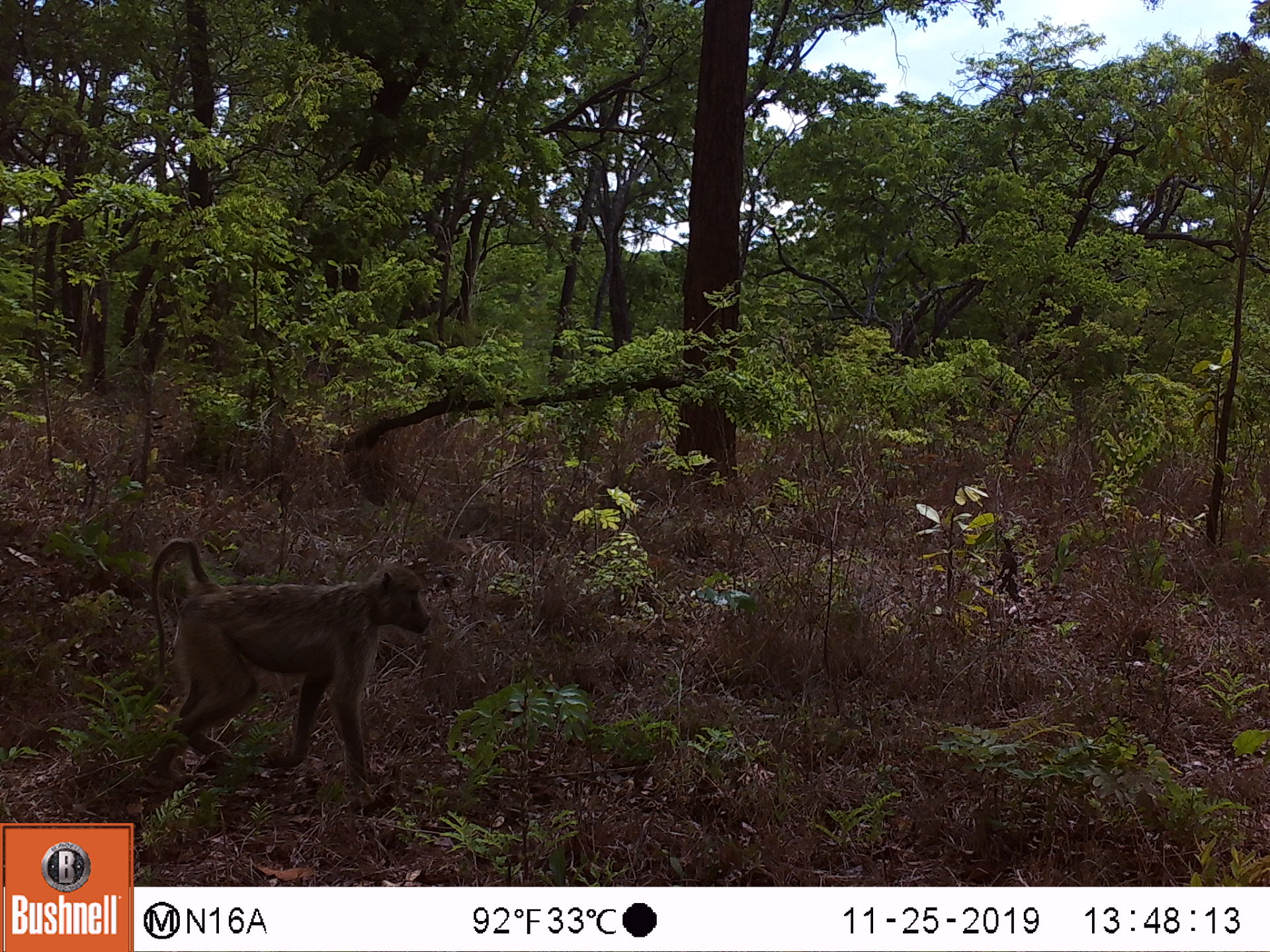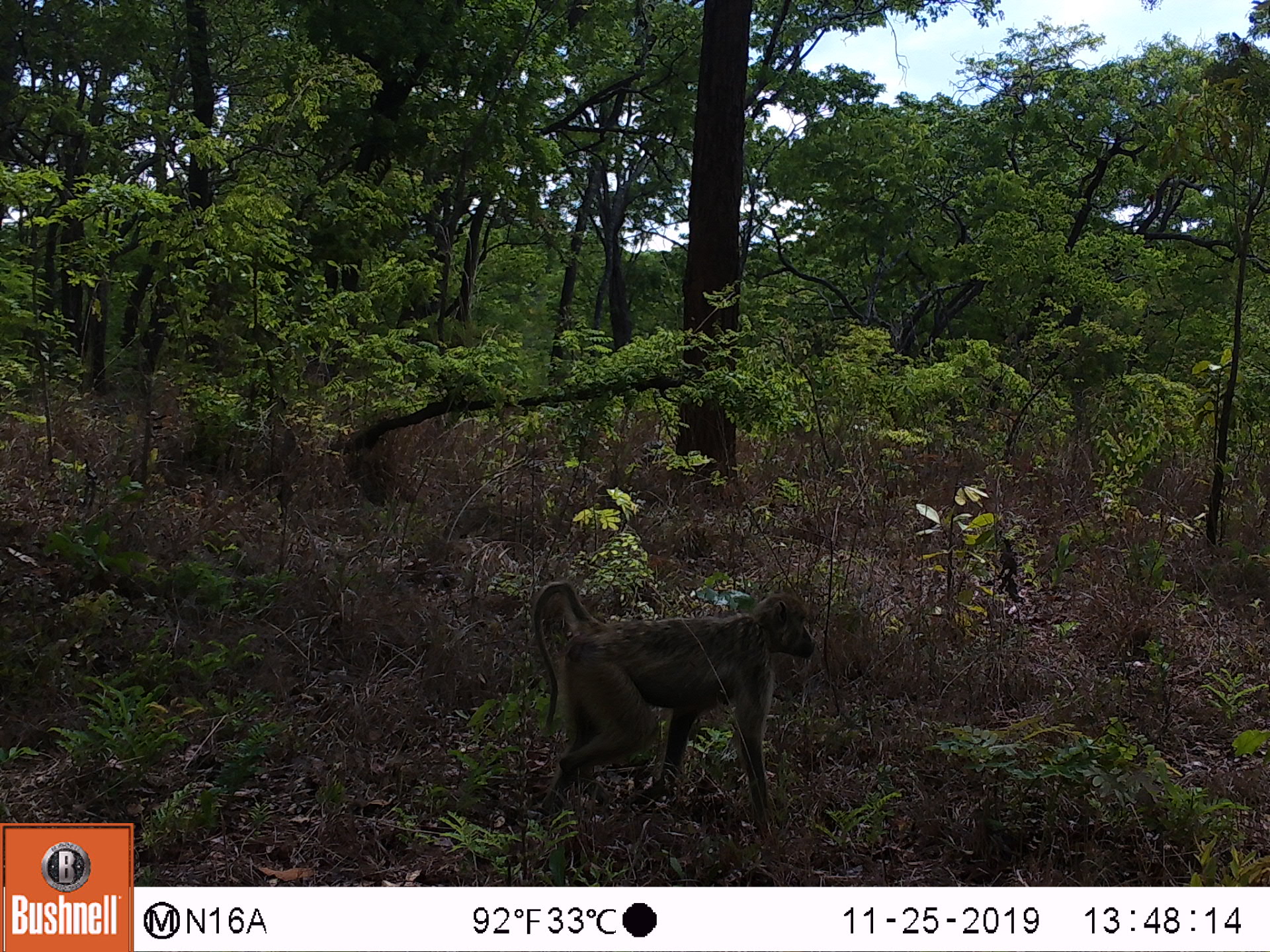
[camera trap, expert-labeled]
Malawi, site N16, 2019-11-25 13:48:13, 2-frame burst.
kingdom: Animalia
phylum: Chordata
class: Mammalia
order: Primates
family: Cercopithecidae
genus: Papio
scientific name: Papio cynocephalus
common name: yellow baboon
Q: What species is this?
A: Yellow baboon (Papio cynocephalus).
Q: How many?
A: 1.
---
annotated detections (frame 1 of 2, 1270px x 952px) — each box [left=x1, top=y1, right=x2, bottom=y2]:
yellow baboon: [left=141, top=536, right=432, bottom=786]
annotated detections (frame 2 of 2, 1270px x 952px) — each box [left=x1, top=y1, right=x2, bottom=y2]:
yellow baboon: [left=527, top=576, right=818, bottom=817]